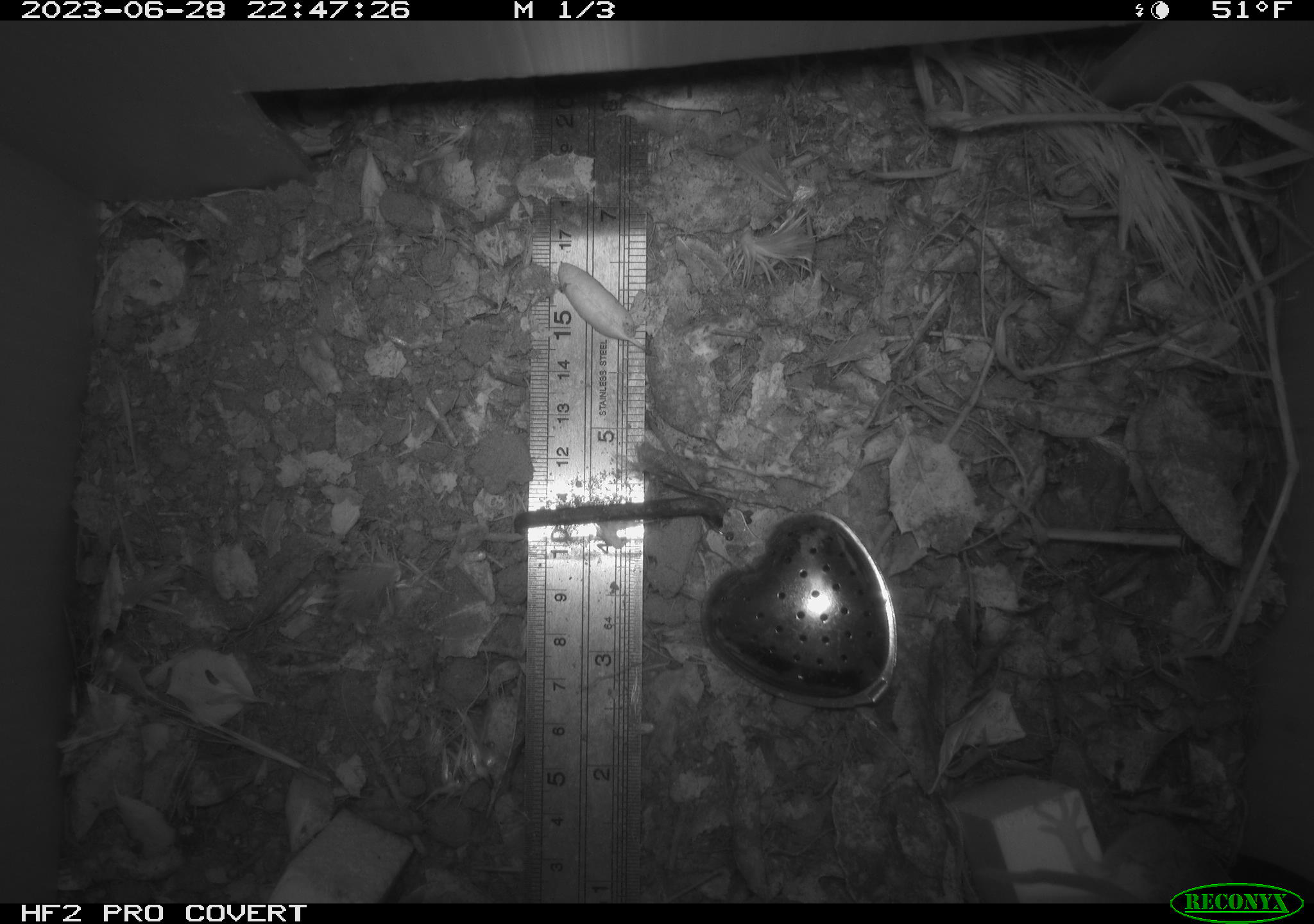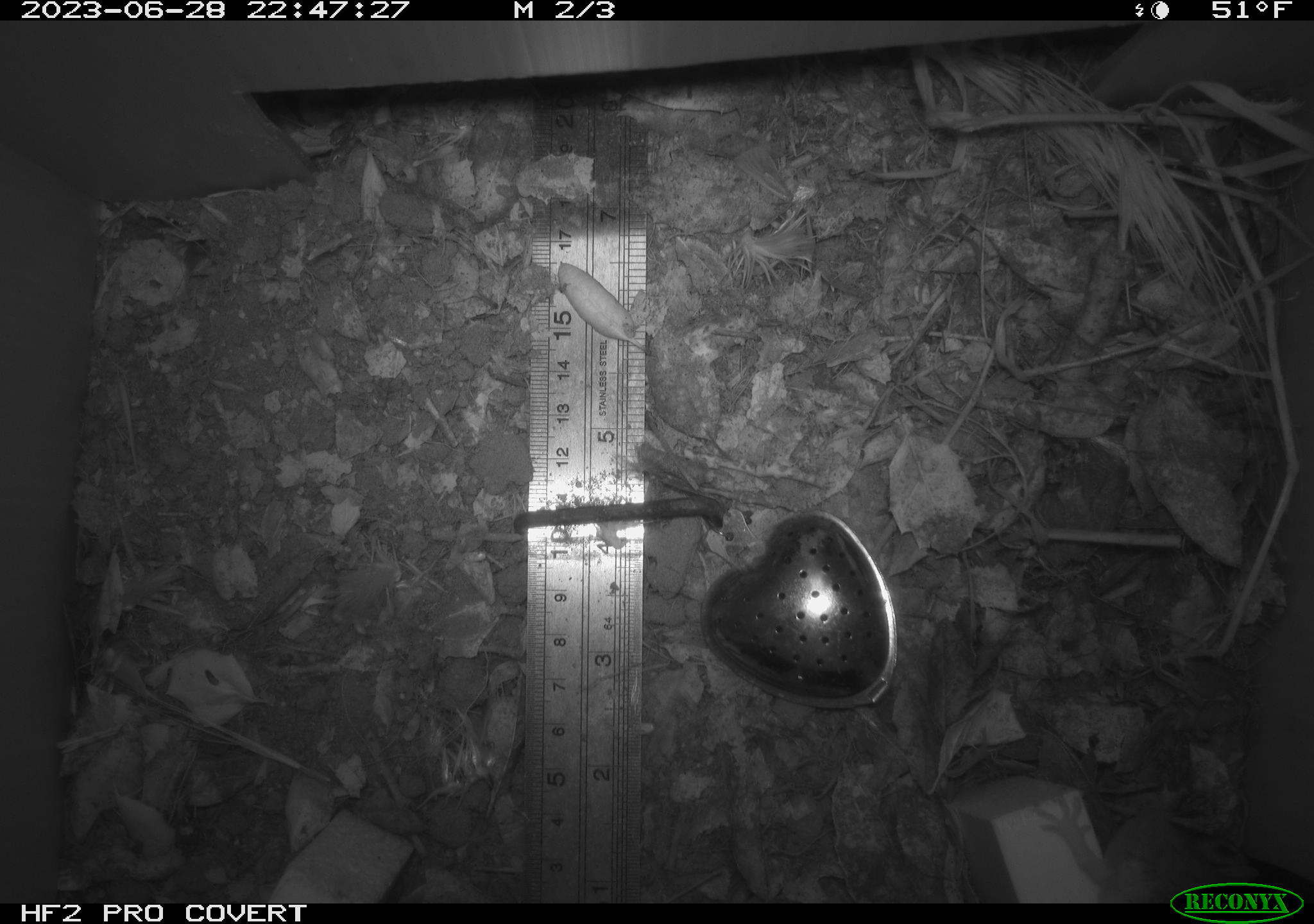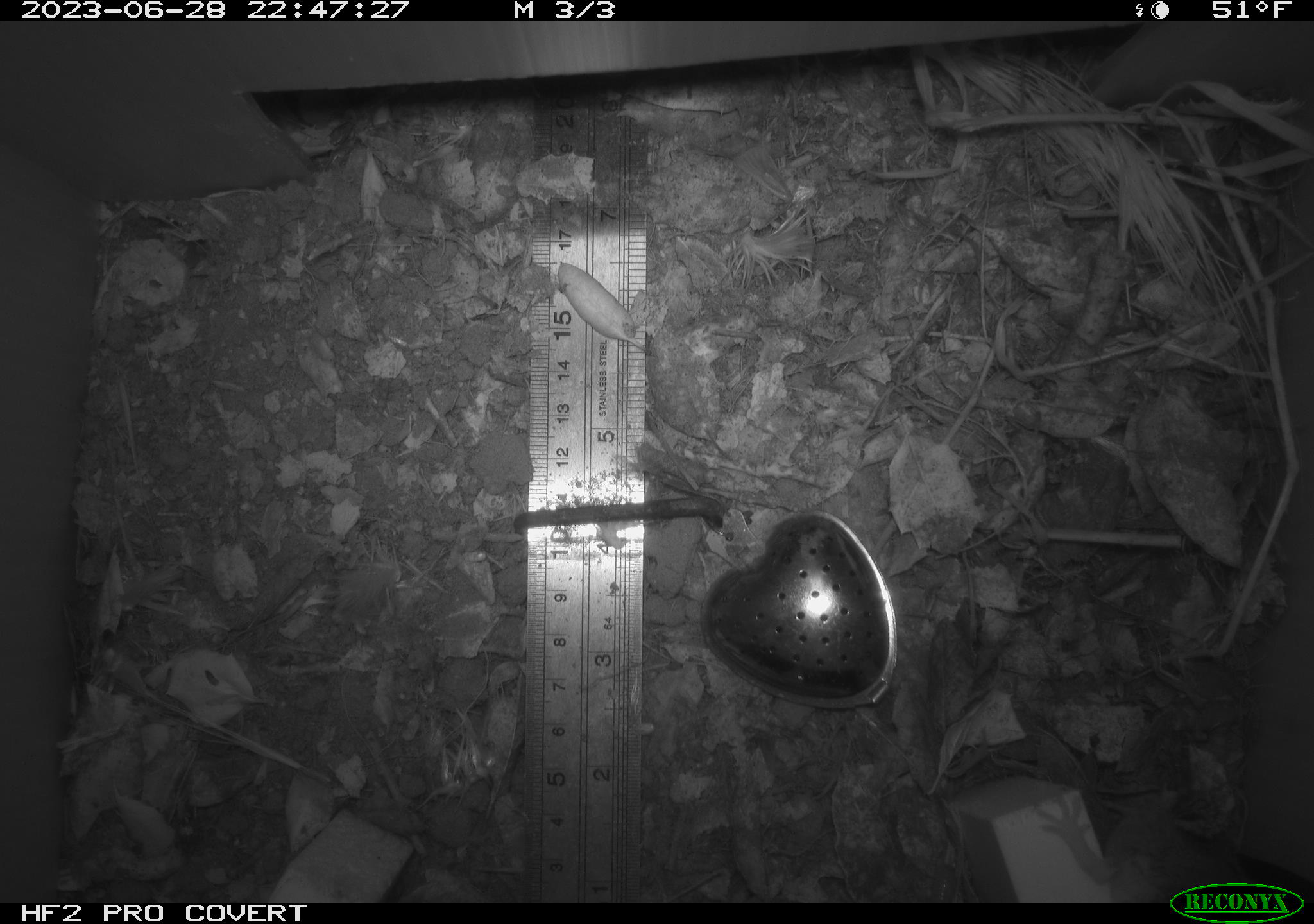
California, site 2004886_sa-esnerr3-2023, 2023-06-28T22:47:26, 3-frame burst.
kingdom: Animalia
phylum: Chordata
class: Mammalia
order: Rodentia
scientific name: Rodentia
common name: mouse species